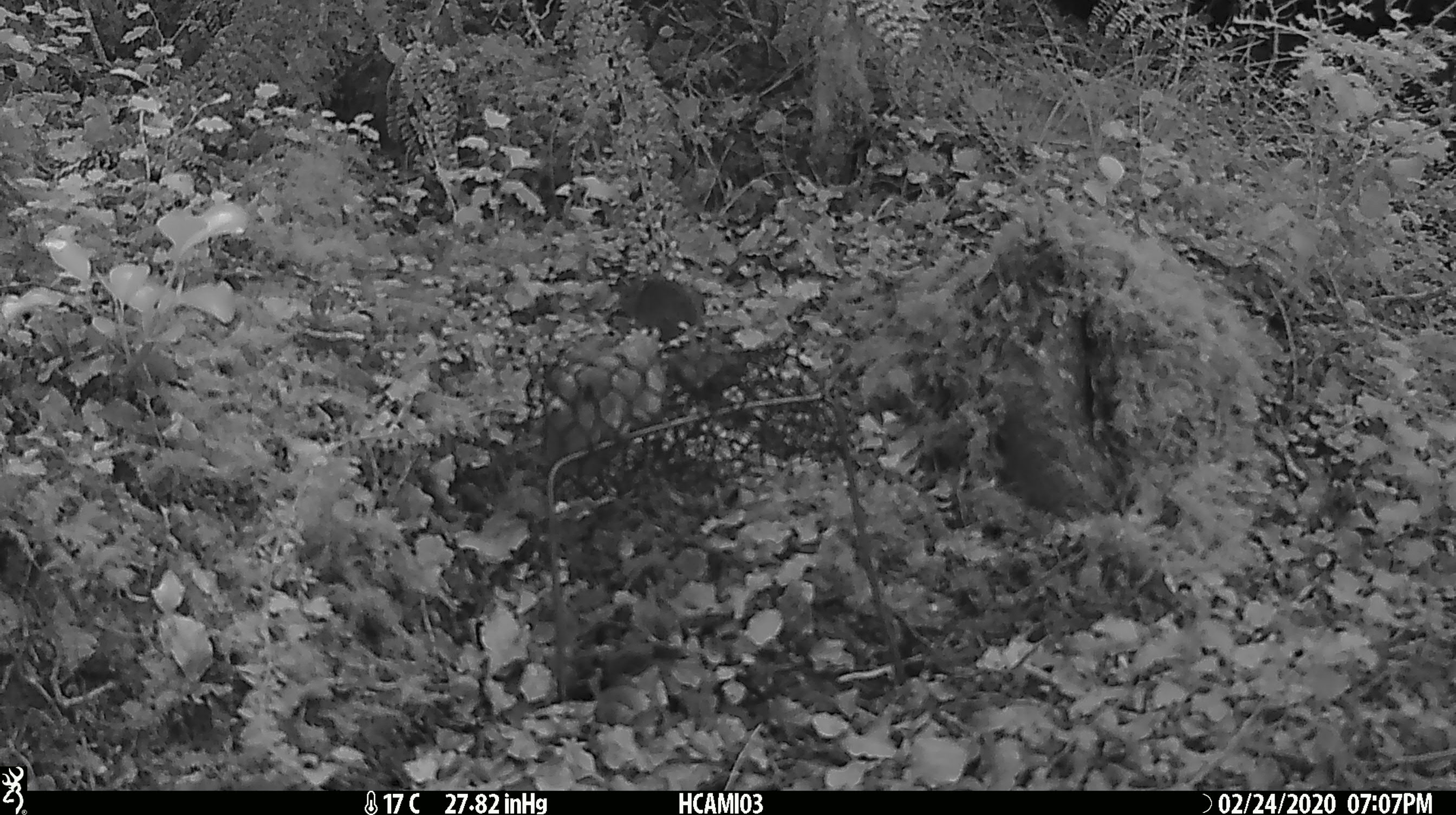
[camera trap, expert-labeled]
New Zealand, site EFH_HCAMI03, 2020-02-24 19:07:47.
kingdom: Animalia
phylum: Chordata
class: Mammalia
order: Rodentia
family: Muridae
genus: Mus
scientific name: Mus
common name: mouse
Mouse (Mus).